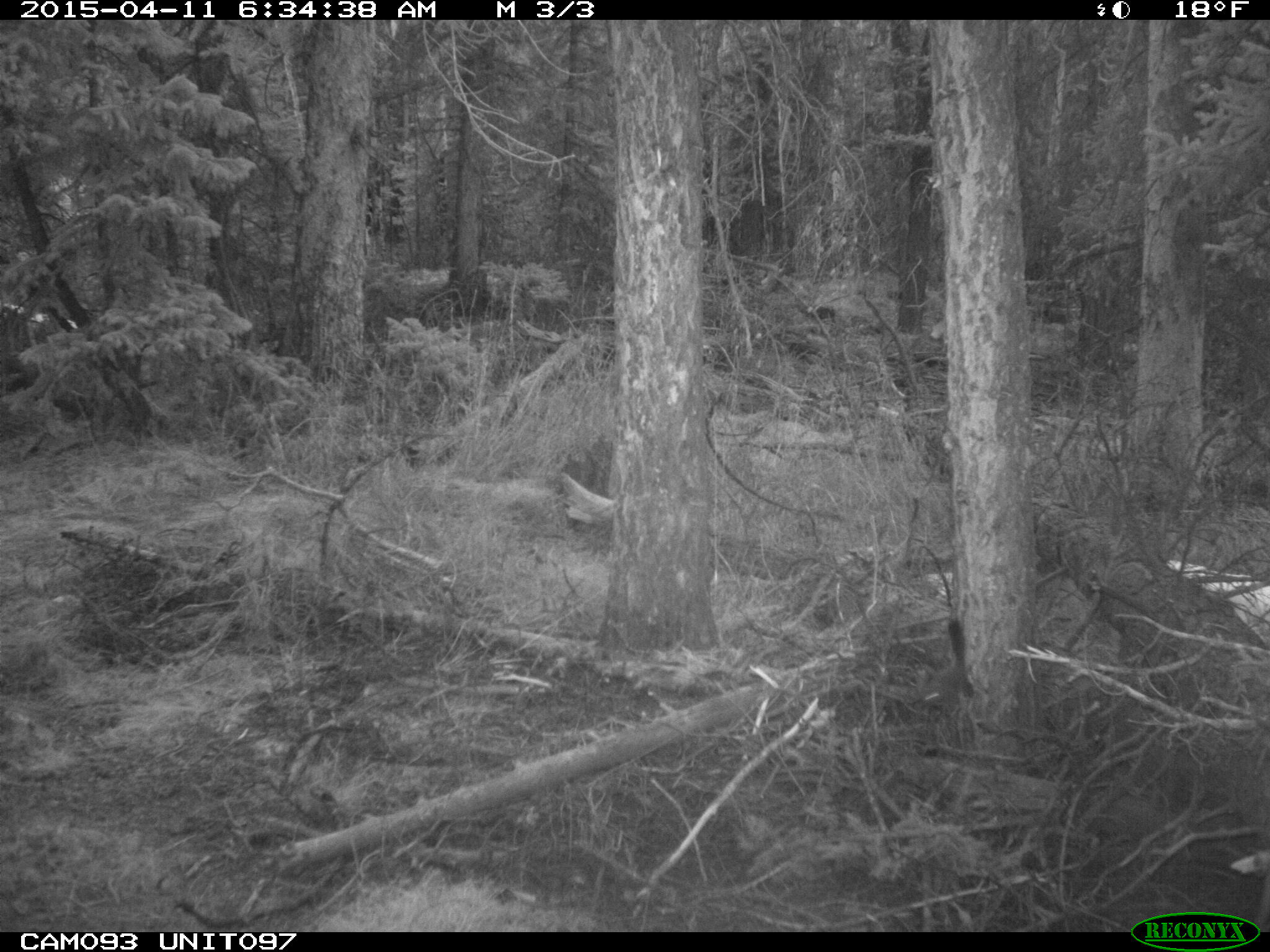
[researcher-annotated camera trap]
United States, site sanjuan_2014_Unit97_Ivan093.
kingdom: Animalia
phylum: Chordata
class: Mammalia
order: Rodentia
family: Sciuridae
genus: Tamiasciurus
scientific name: Tamiasciurus hudsonicus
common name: american red squirrel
Tamiasciurus hudsonicus (american red squirrel).